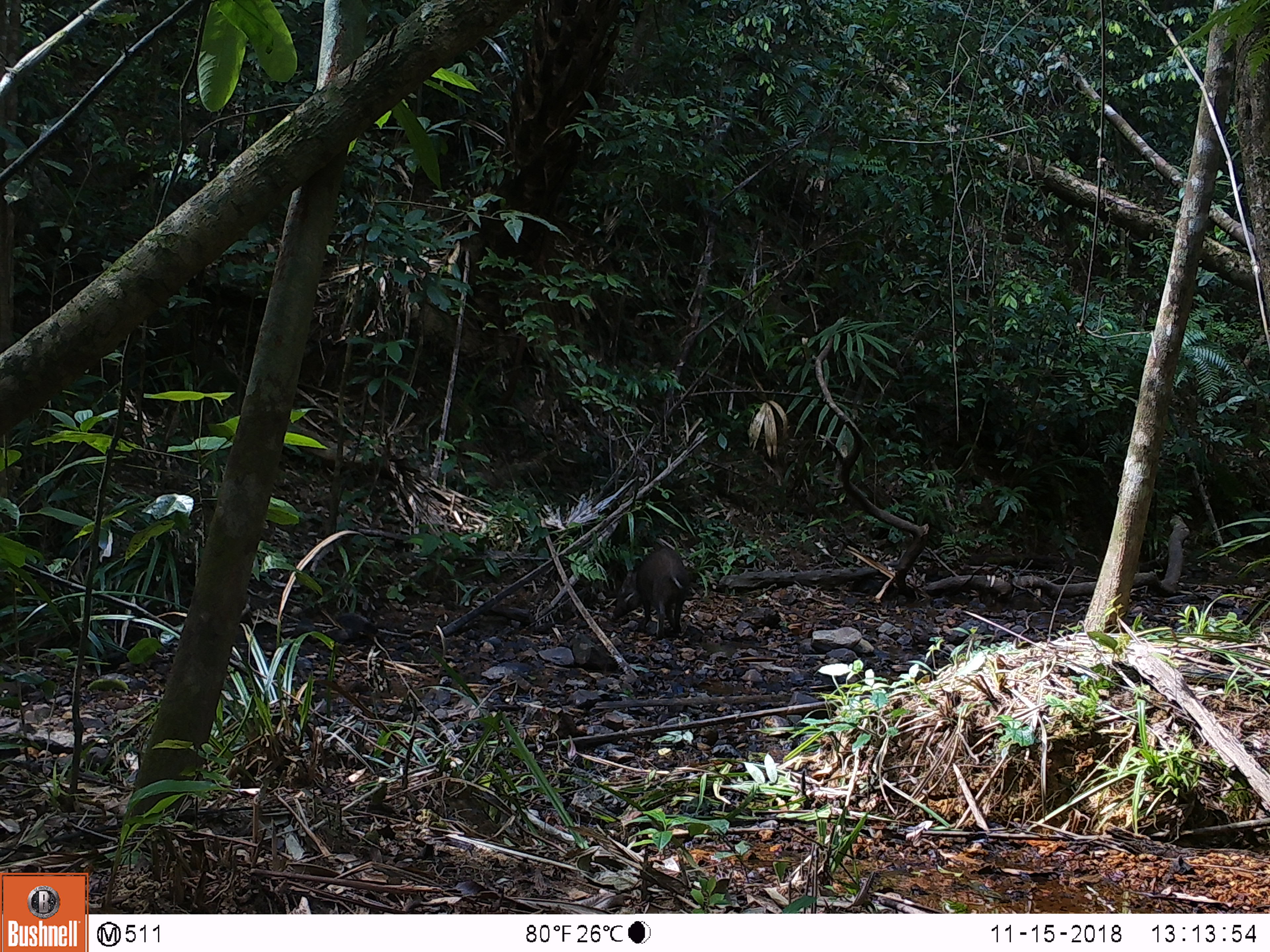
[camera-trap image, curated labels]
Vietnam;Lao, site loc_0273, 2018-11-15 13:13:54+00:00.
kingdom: Animalia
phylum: Chordata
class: Mammalia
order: Artiodactyla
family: Suidae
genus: Sus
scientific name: Sus scrofa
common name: eurasian wild pig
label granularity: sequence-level